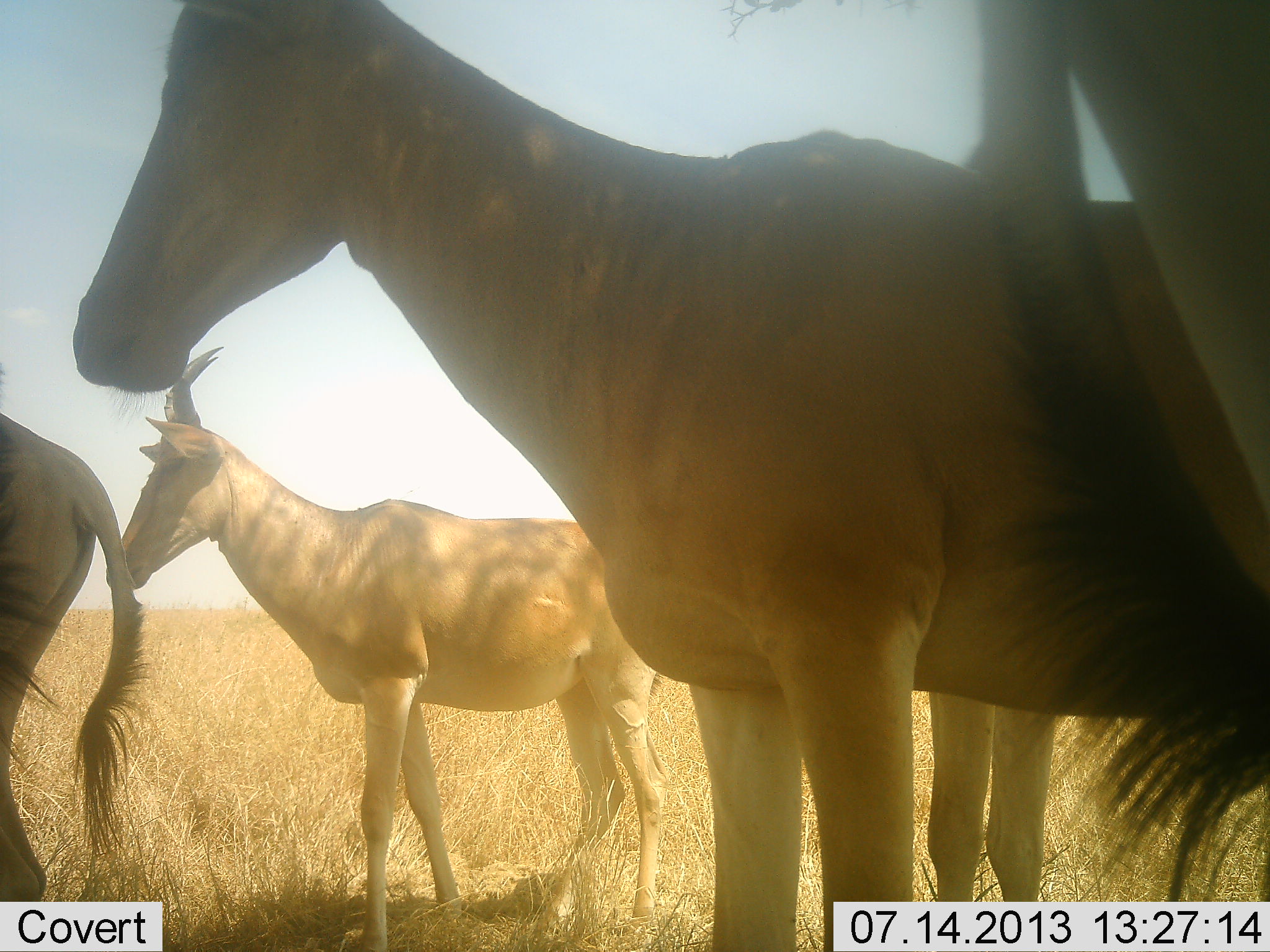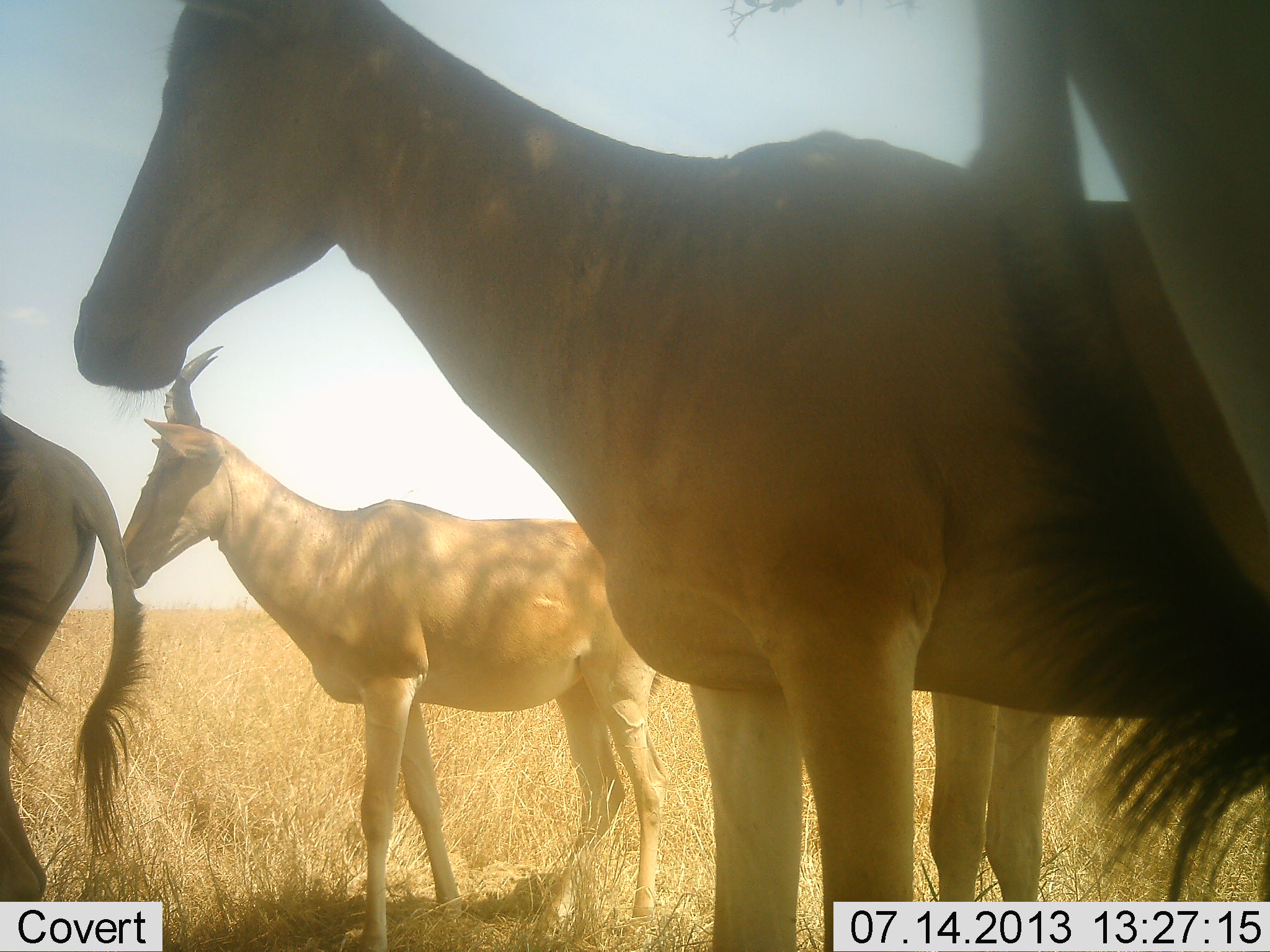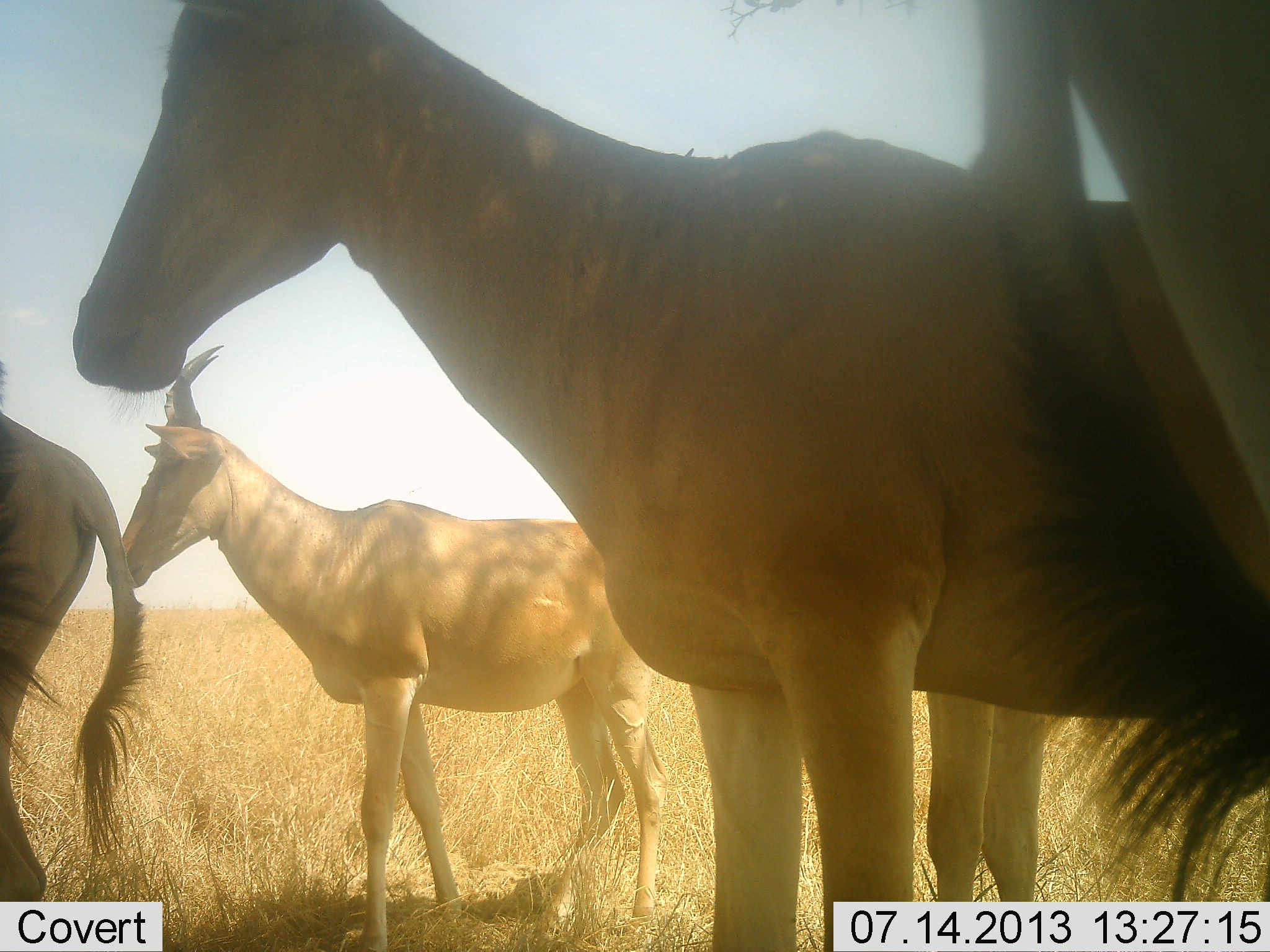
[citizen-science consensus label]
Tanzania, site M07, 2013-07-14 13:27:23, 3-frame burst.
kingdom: Animalia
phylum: Chordata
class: Mammalia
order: Artiodactyla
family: Bovidae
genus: Alcelaphus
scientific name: Alcelaphus buselaphus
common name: hartebeest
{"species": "hartebeest (Alcelaphus buselaphus)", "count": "5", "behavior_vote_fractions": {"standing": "100%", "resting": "0%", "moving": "0%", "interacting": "0%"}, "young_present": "0%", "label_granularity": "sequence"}